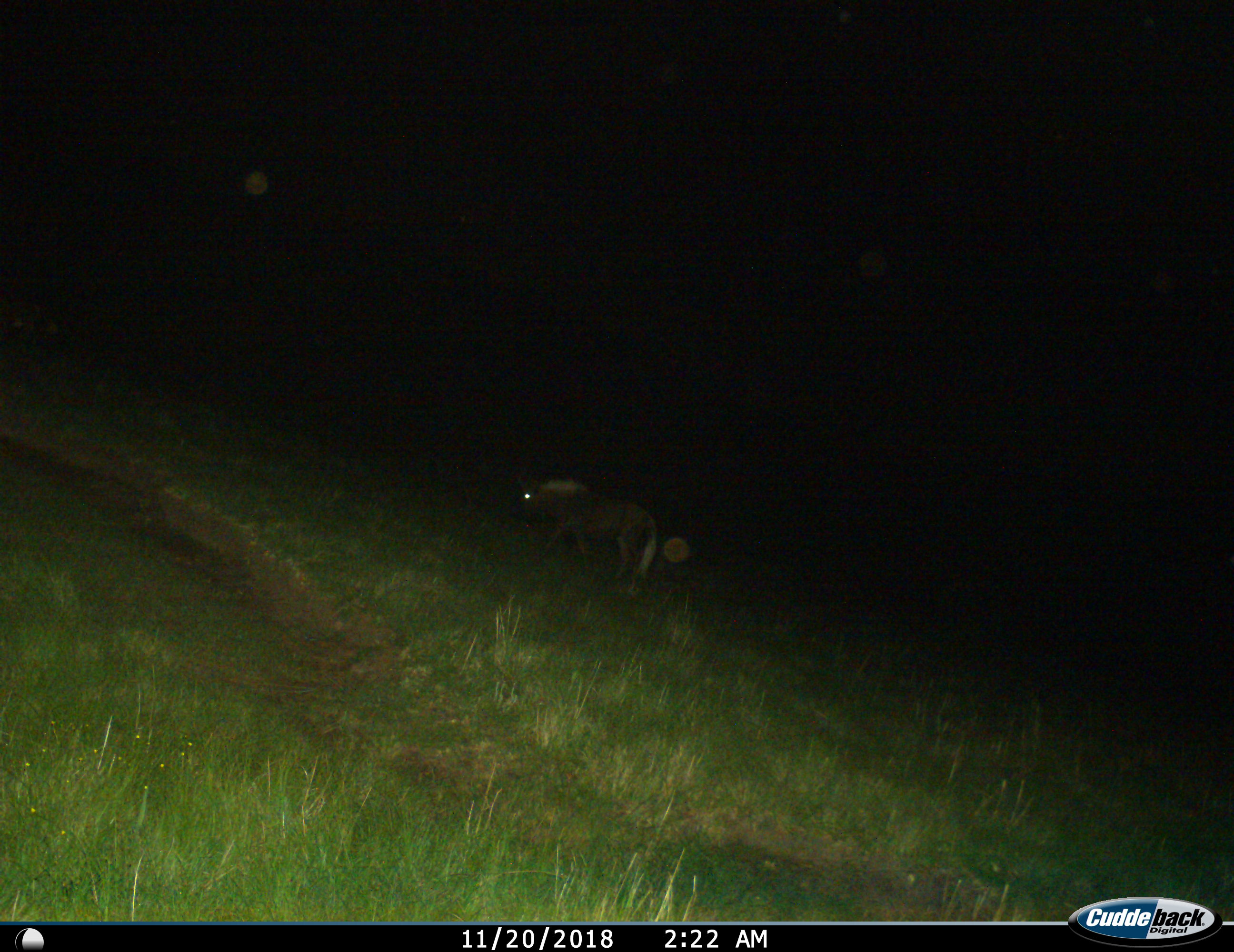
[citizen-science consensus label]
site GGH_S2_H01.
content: unidentified animal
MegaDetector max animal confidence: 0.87